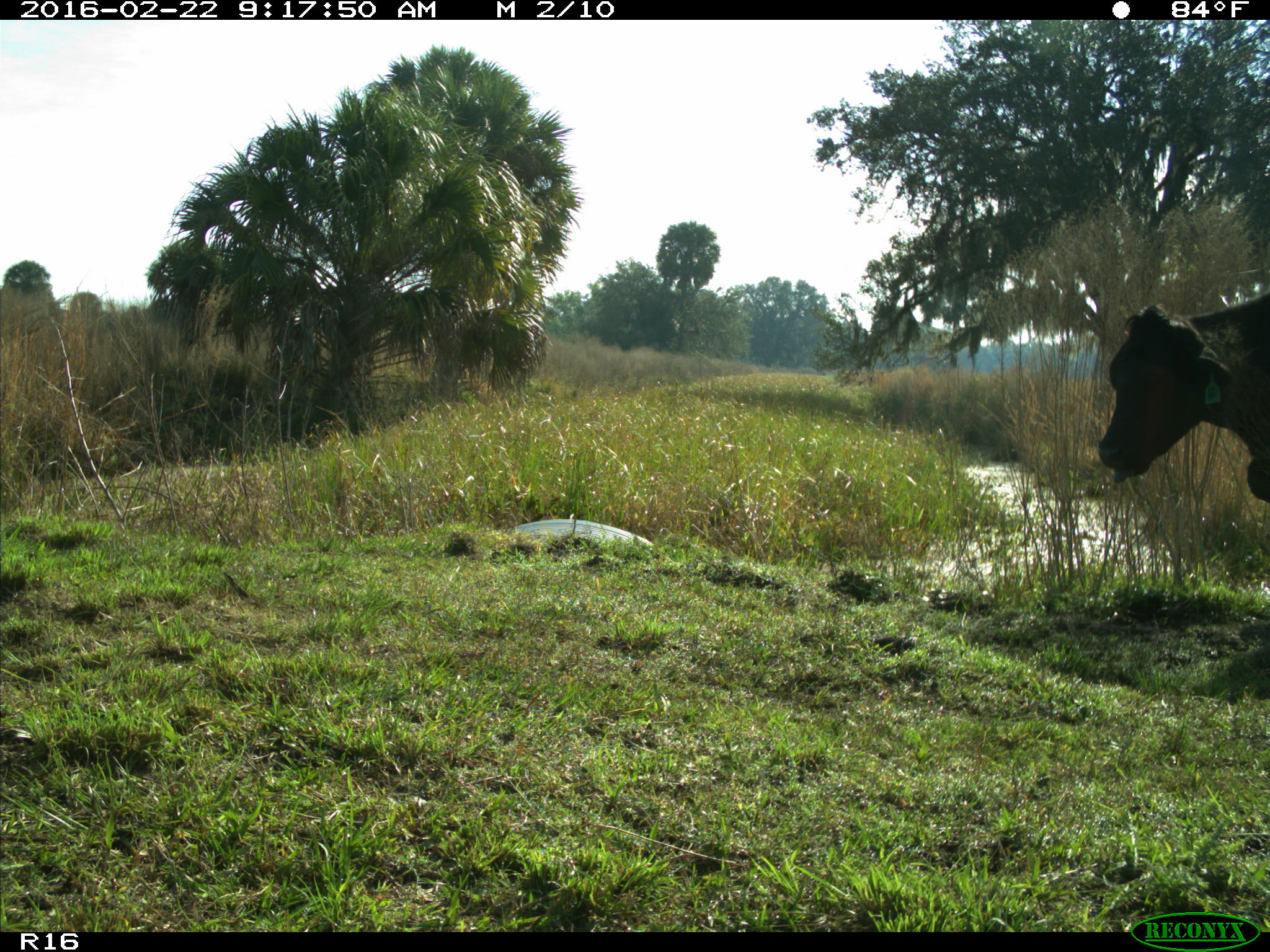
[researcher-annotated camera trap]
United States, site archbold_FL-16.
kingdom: Animalia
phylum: Chordata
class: Mammalia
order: Artiodactyla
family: Bovidae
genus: Bos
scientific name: Bos taurus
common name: domestic cow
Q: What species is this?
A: Bos taurus (domestic cow).